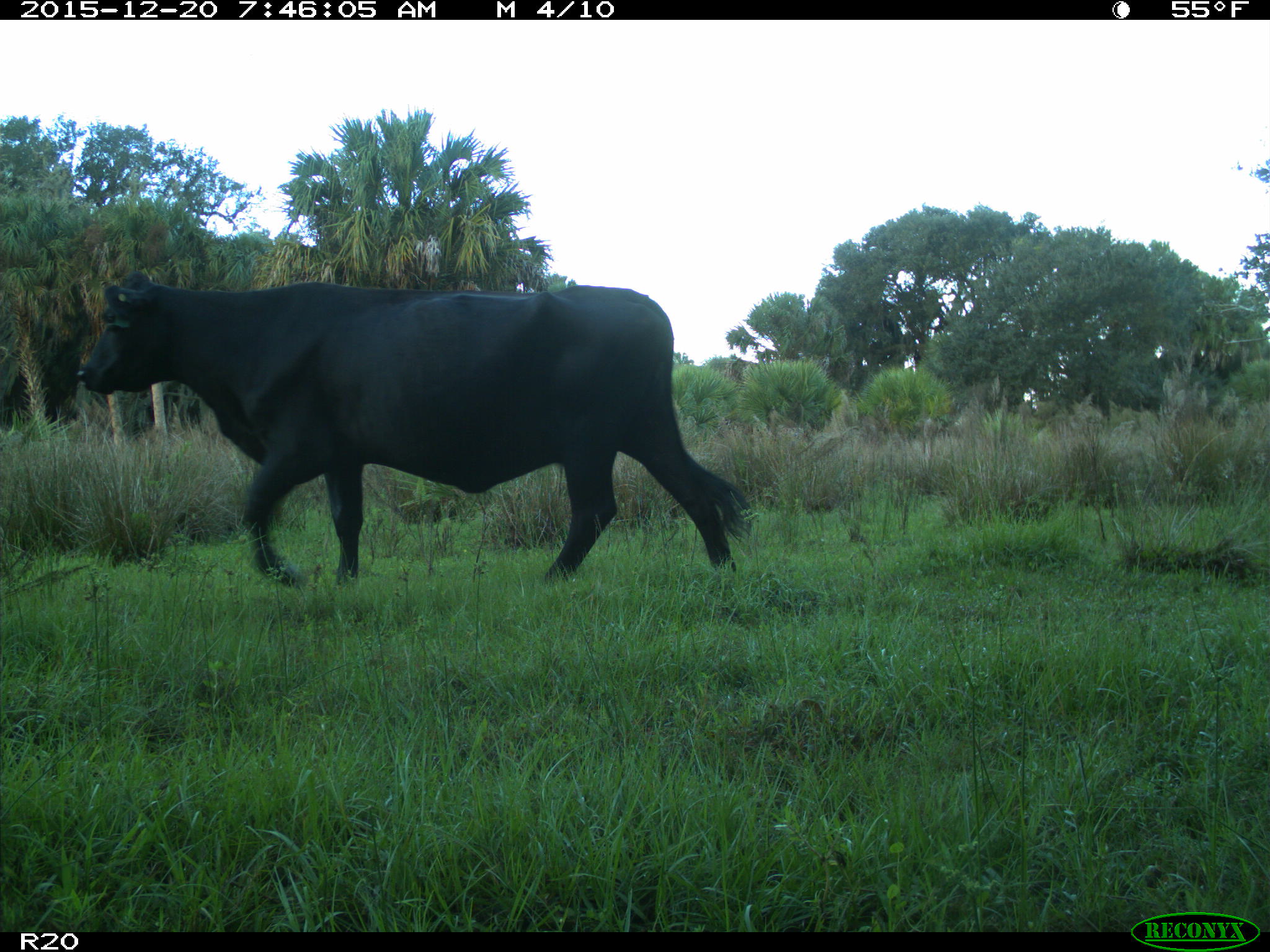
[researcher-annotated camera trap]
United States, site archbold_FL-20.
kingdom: Animalia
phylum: Chordata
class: Mammalia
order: Artiodactyla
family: Bovidae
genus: Bos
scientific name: Bos taurus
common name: domestic cow